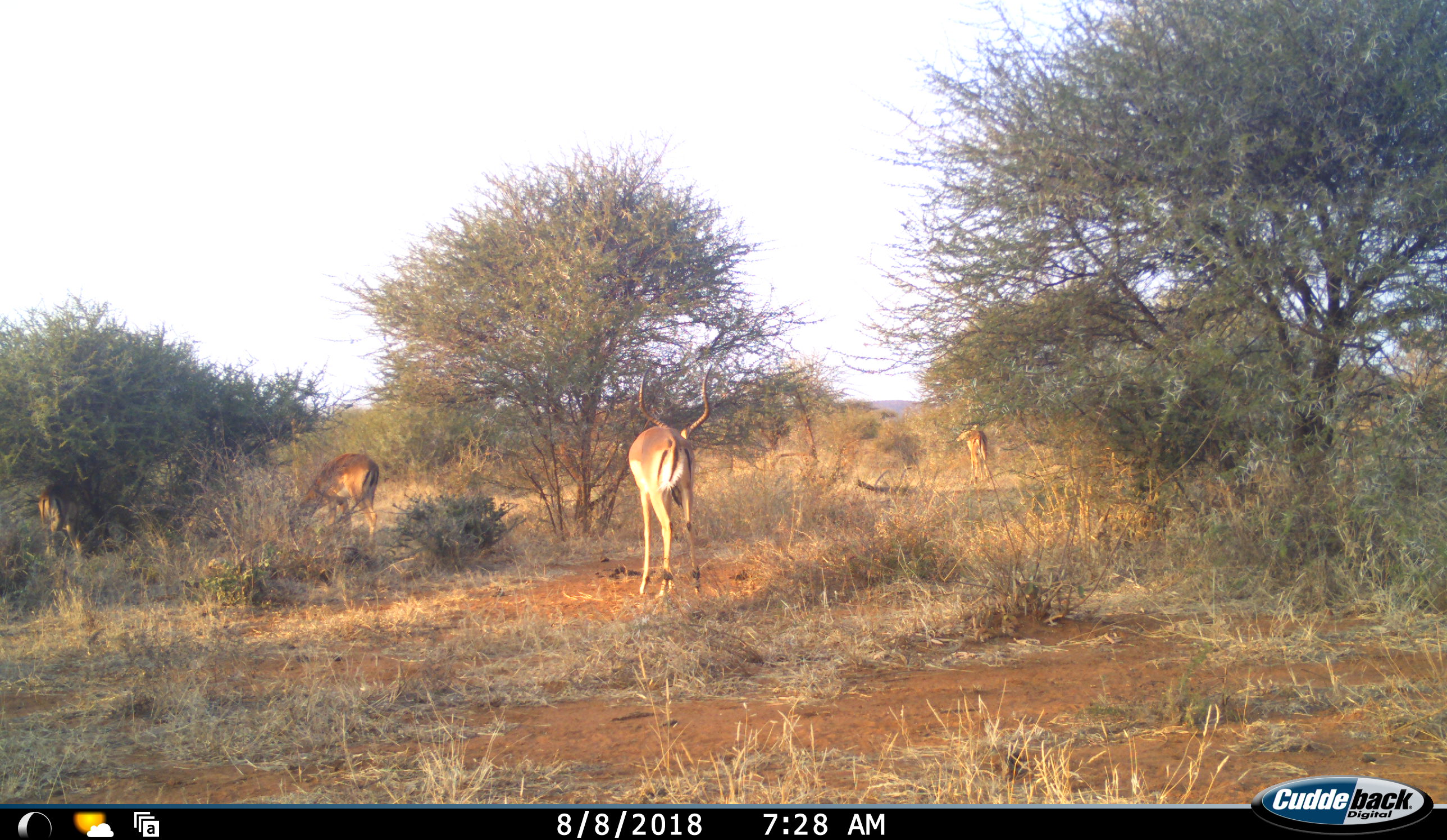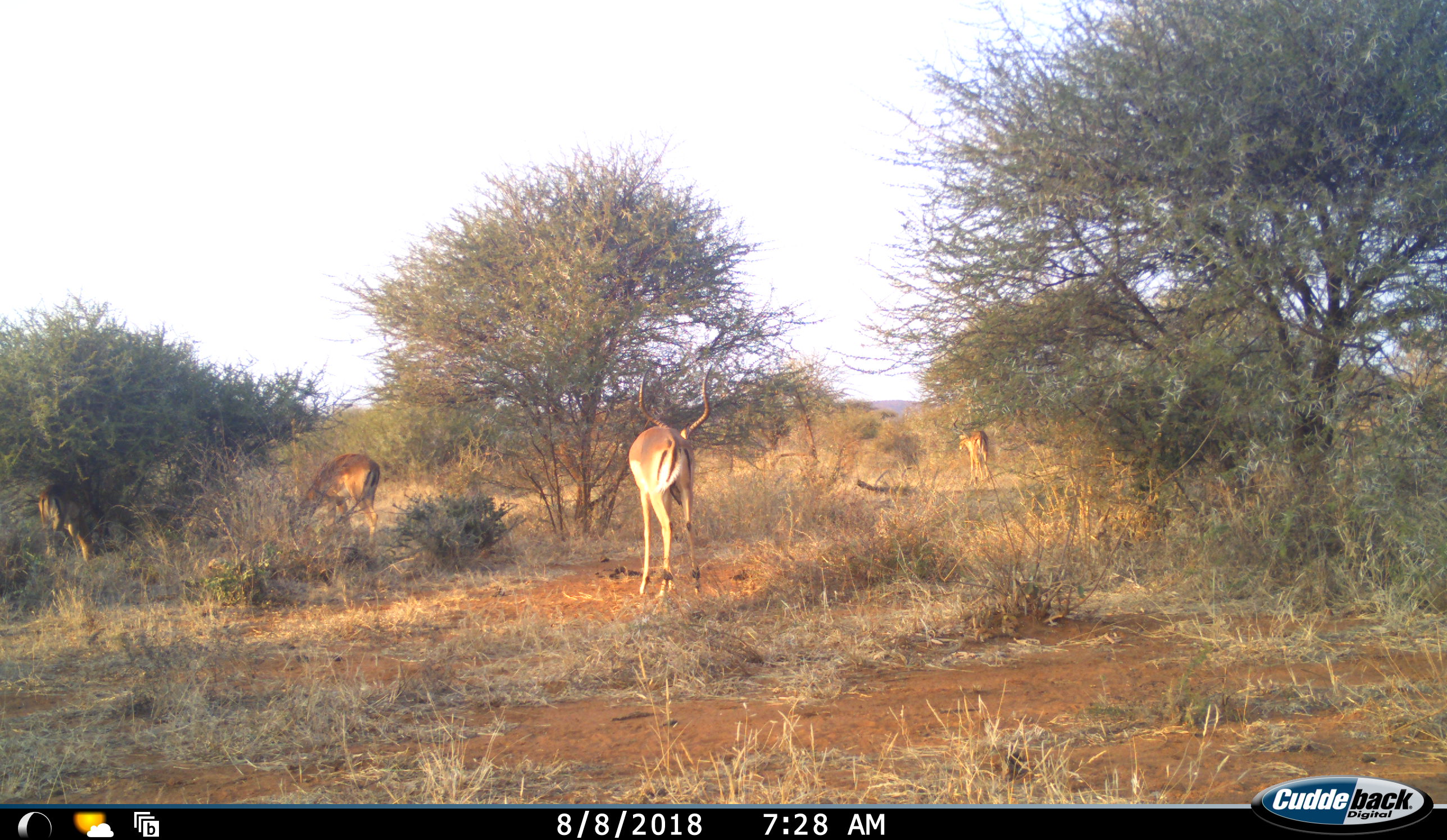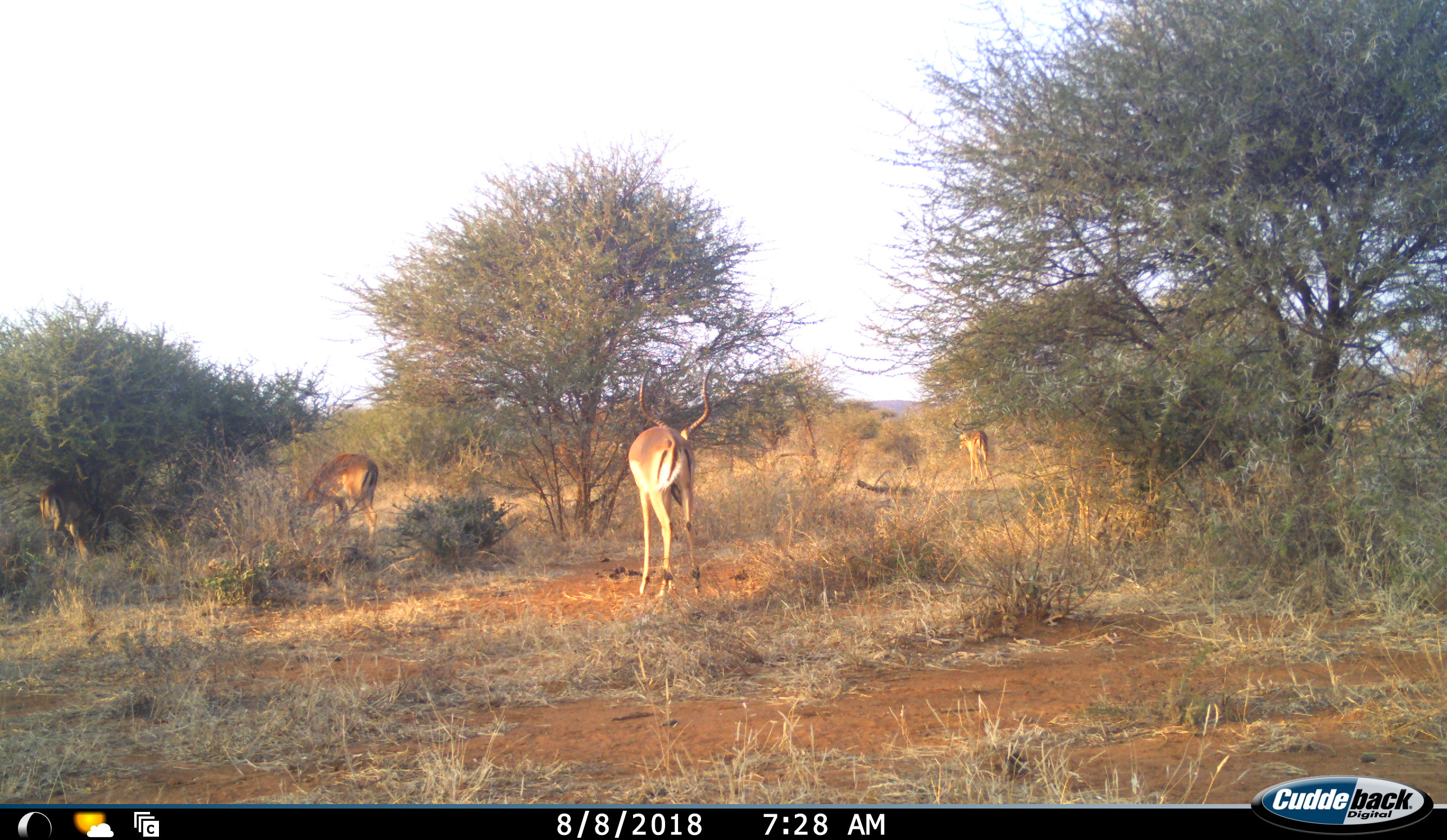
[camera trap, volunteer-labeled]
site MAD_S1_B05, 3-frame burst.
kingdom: Animalia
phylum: Chordata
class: Mammalia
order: Artiodactyla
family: Bovidae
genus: Aepyceros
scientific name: Aepyceros melampus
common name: impala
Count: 4.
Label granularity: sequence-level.